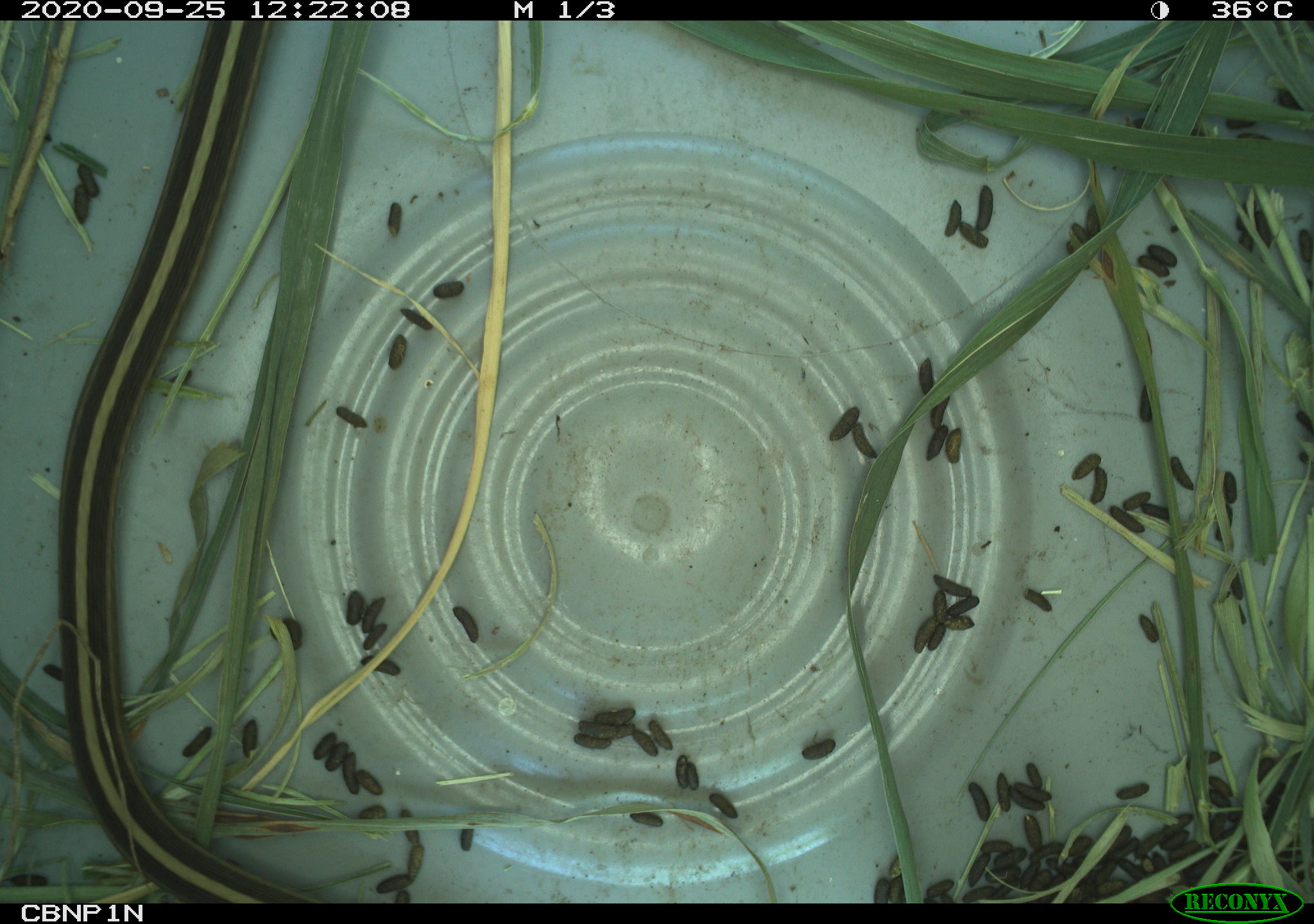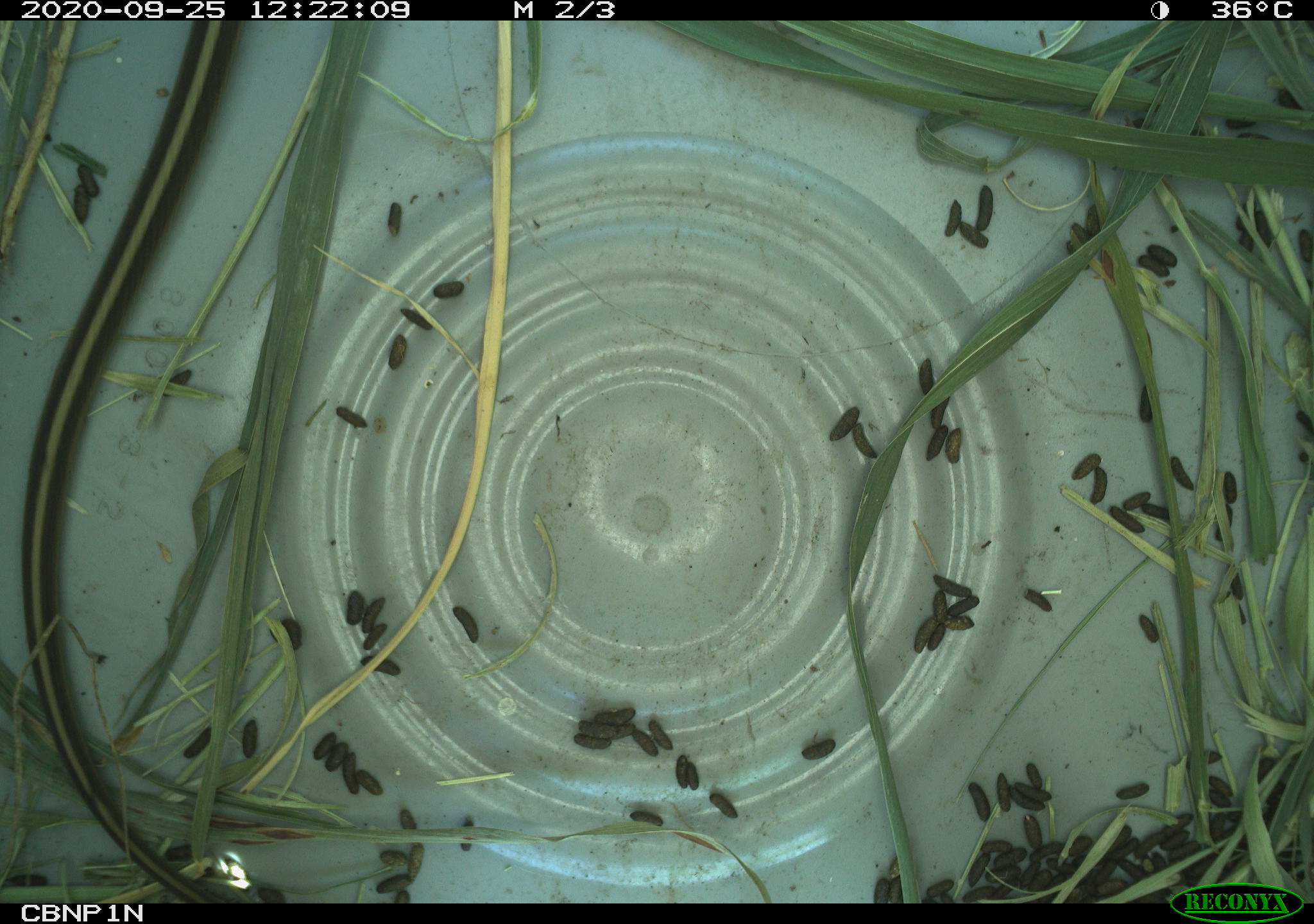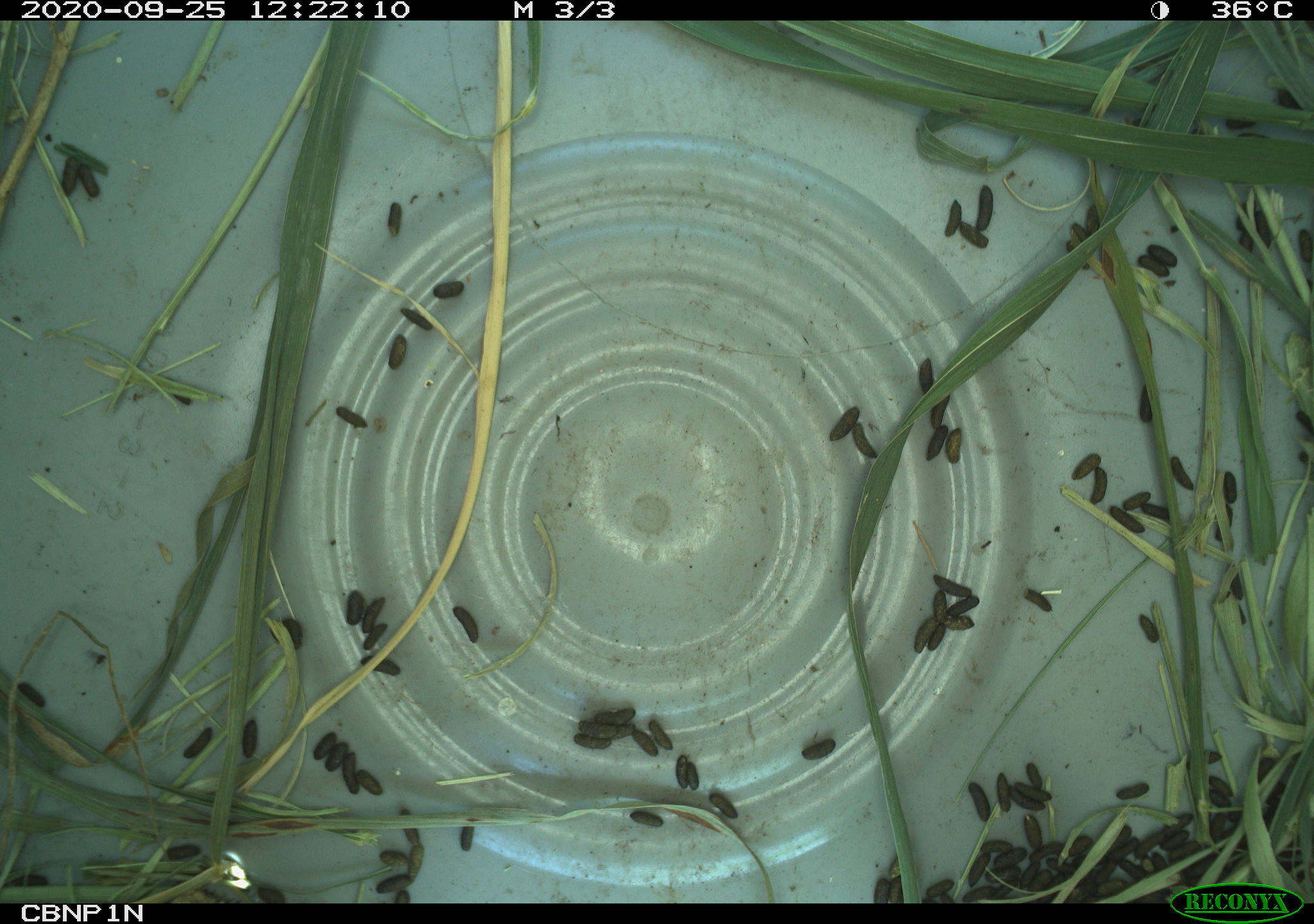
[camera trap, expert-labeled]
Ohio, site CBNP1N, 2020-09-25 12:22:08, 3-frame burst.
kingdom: Animalia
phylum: Chordata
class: Reptilia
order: Squamata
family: Colubridae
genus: Thamnophis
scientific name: Thamnophis sirtalis sirtalis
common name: eastern gartersnake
Eastern gartersnake (Thamnophis sirtalis sirtalis).